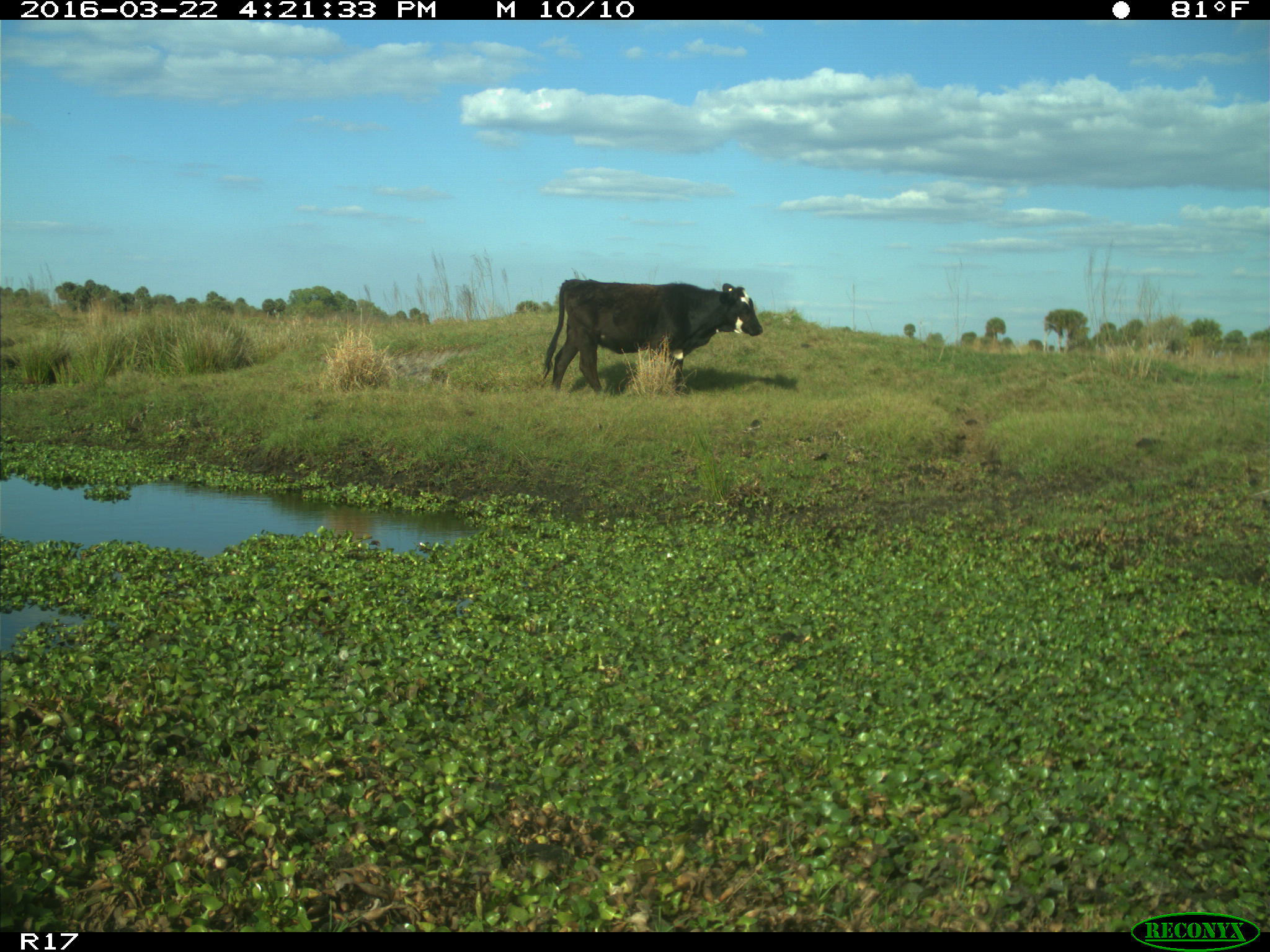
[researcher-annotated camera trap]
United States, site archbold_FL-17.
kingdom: Animalia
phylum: Chordata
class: Mammalia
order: Artiodactyla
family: Bovidae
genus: Bos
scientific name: Bos taurus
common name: domestic cow